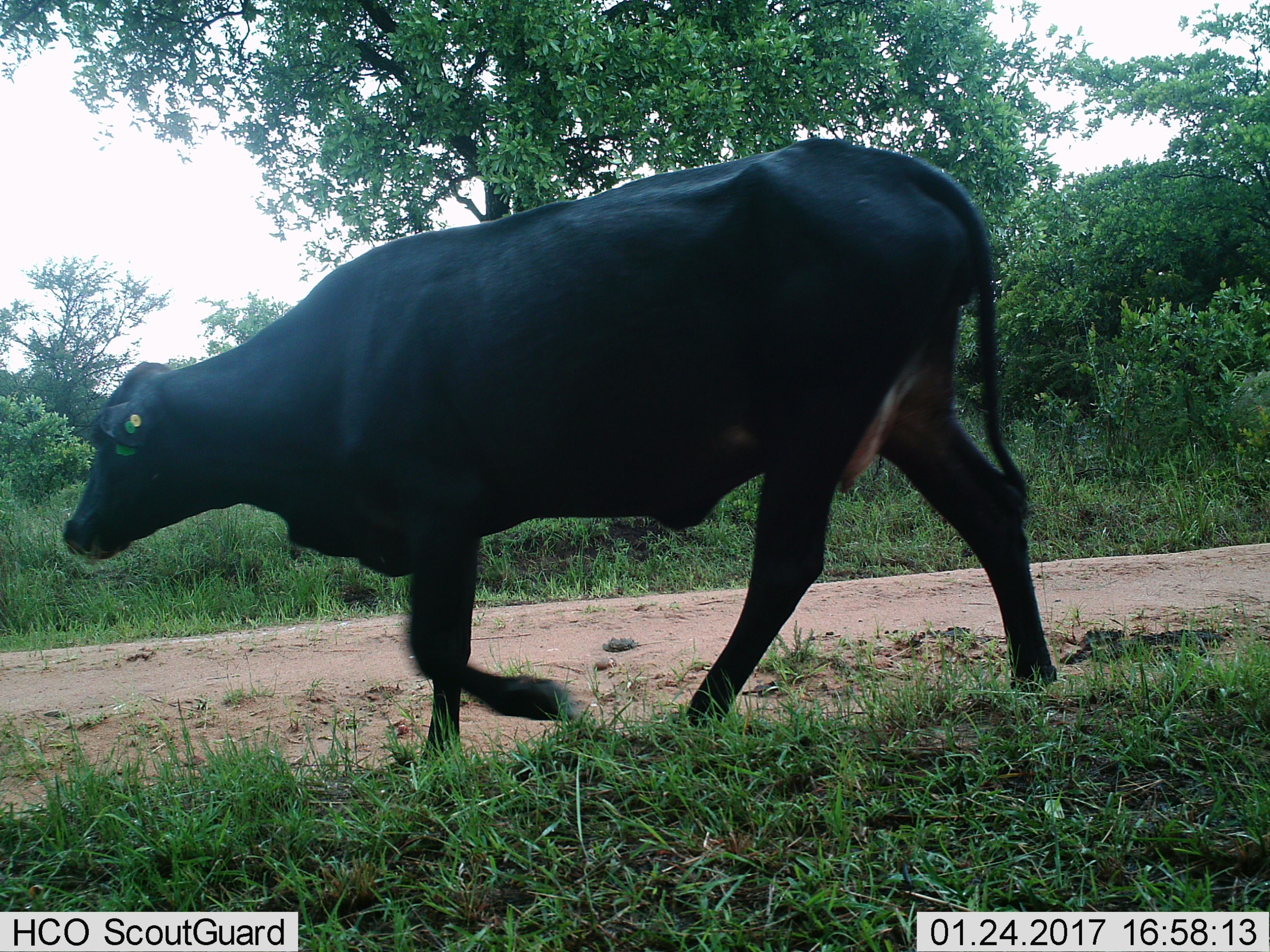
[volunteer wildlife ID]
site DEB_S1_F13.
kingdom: Animalia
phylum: Chordata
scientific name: Vertebrata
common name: domestic animal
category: domesticanimal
Domesticanimal (domestic animal) (Vertebrata), count 1. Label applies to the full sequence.